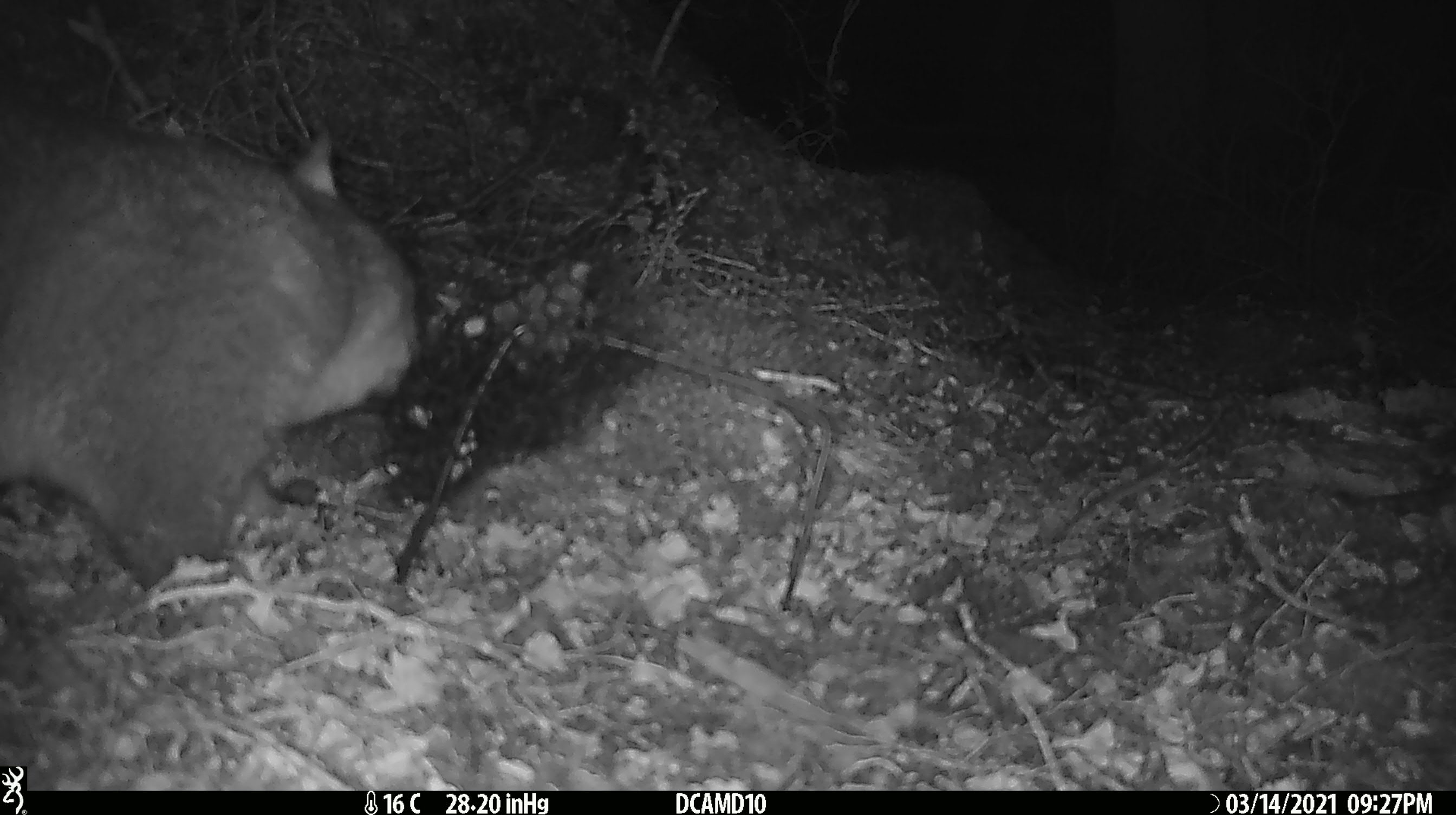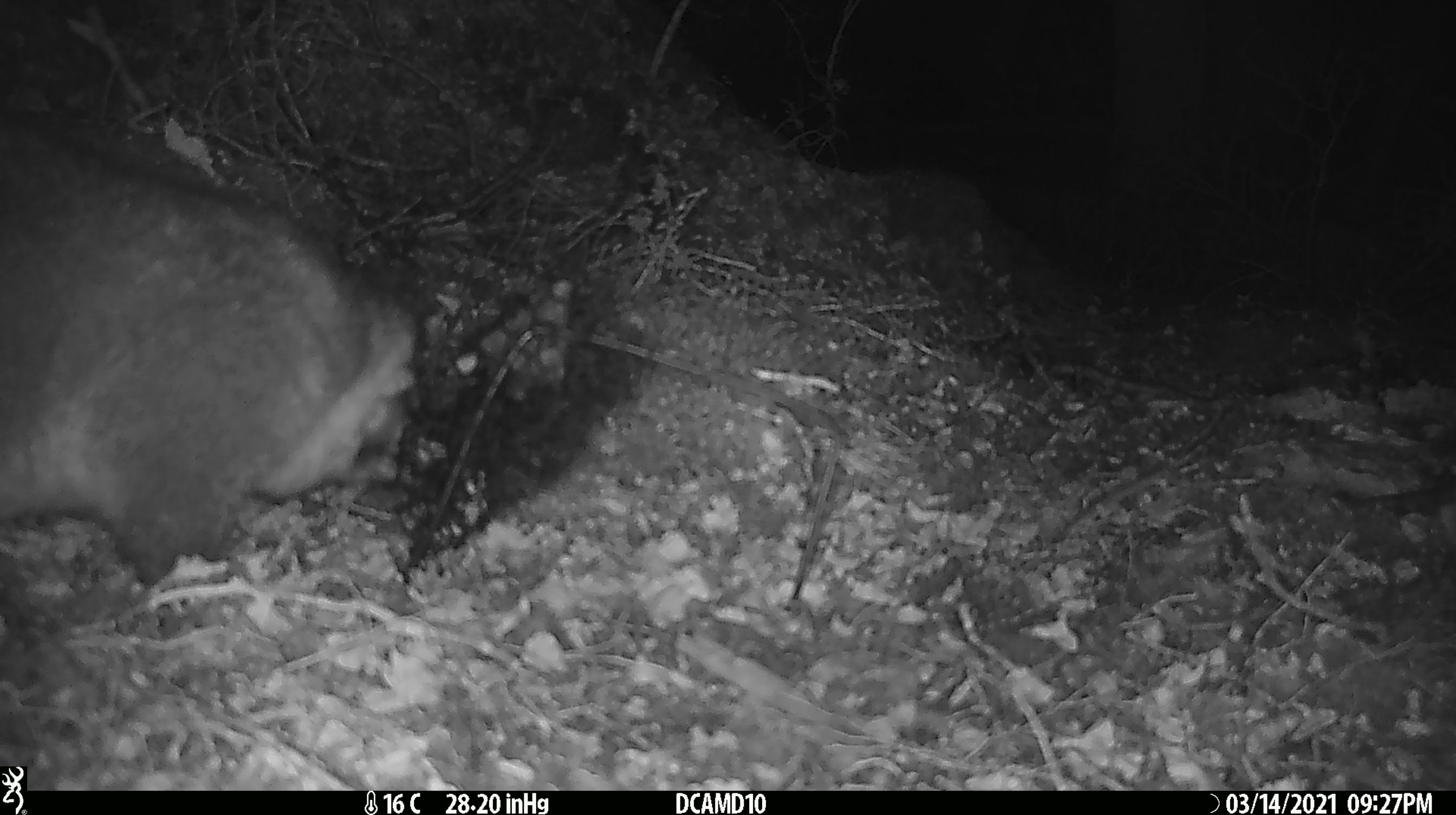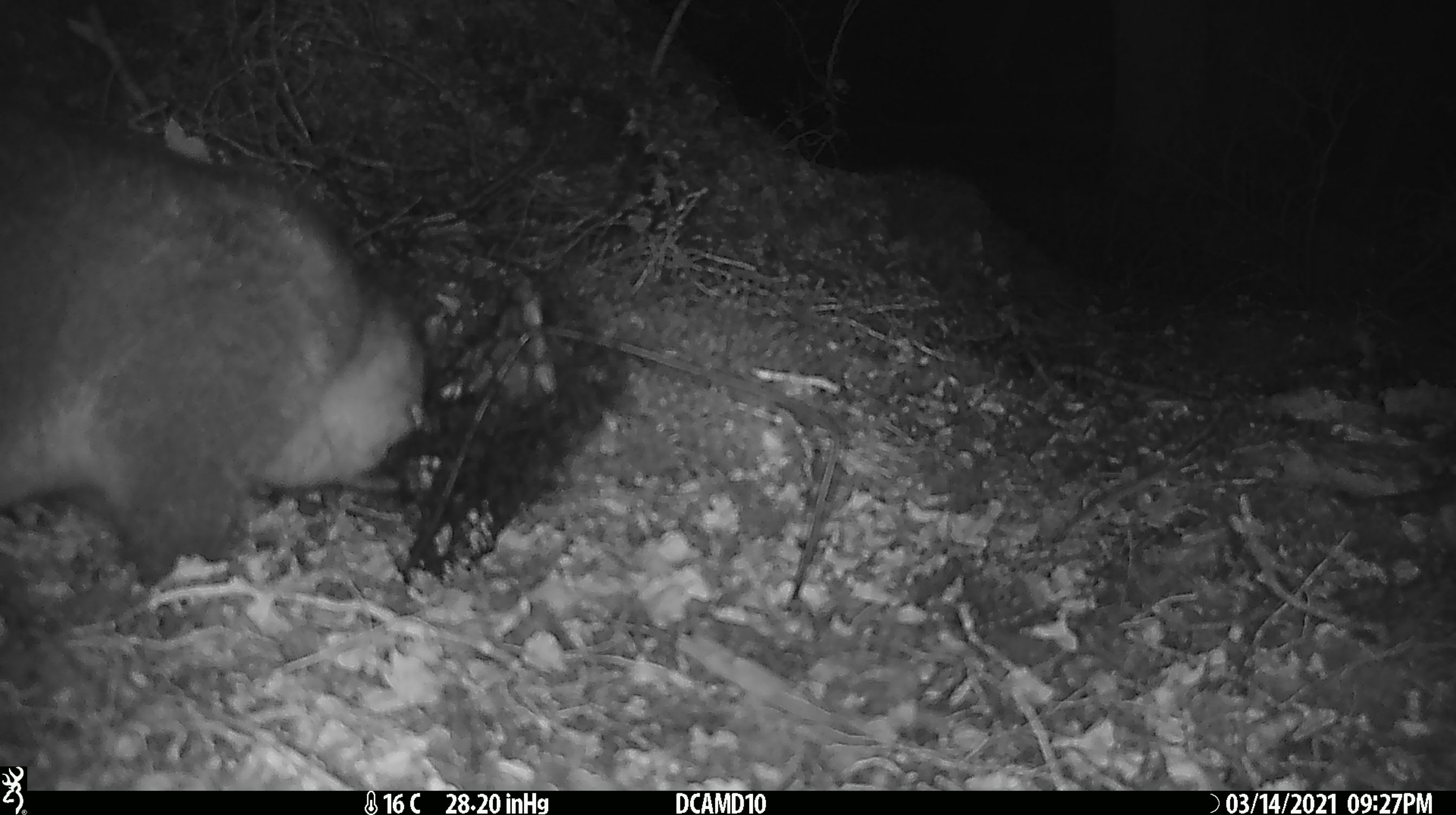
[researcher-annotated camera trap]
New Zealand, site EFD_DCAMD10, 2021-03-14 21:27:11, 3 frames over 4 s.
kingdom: Animalia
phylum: Chordata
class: Mammalia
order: Diprotodontia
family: Phalangeridae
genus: Trichosurus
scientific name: Trichosurus vulpecula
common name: common brushtail possum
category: possum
Possum (common brushtail possum) (Trichosurus vulpecula).